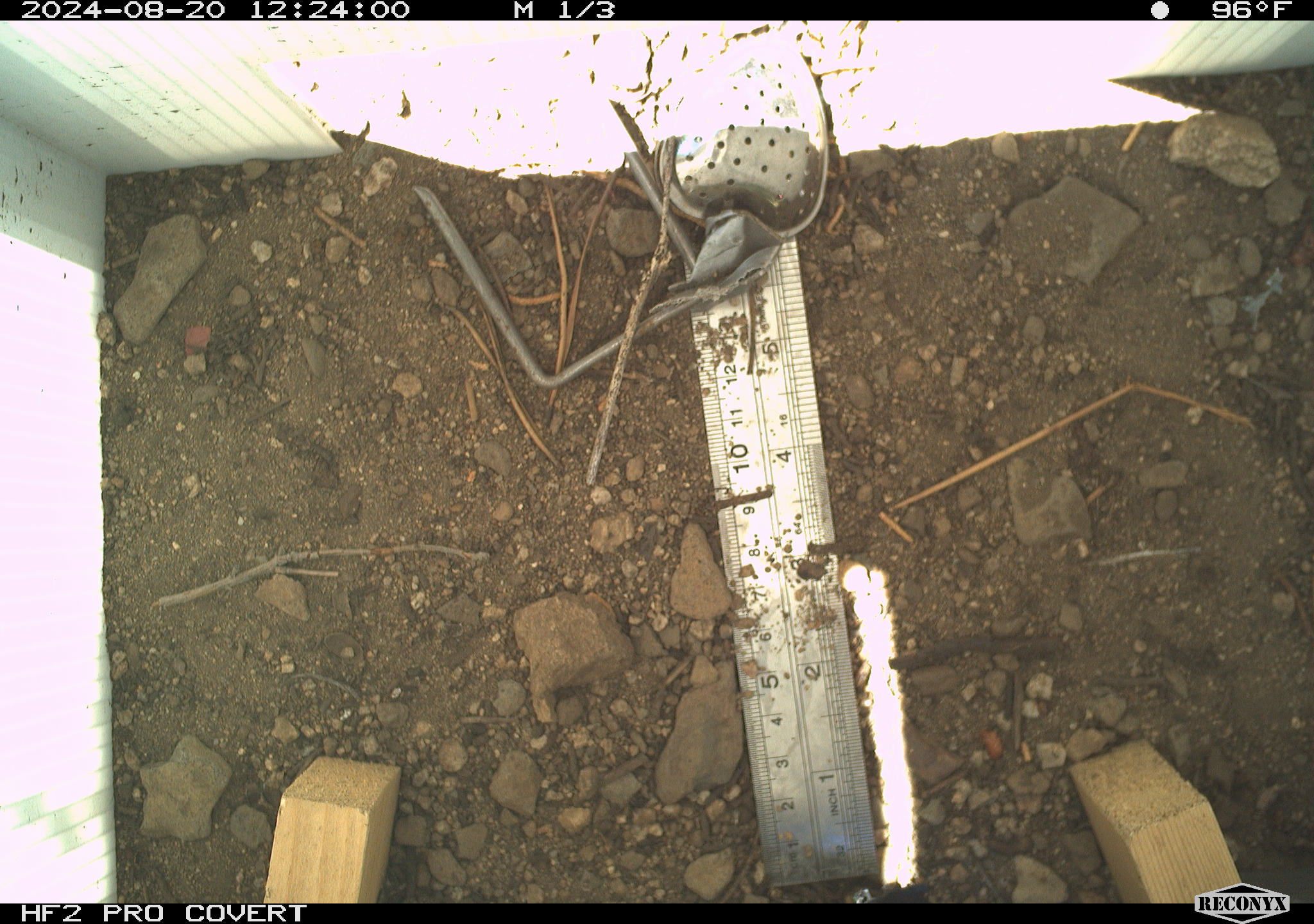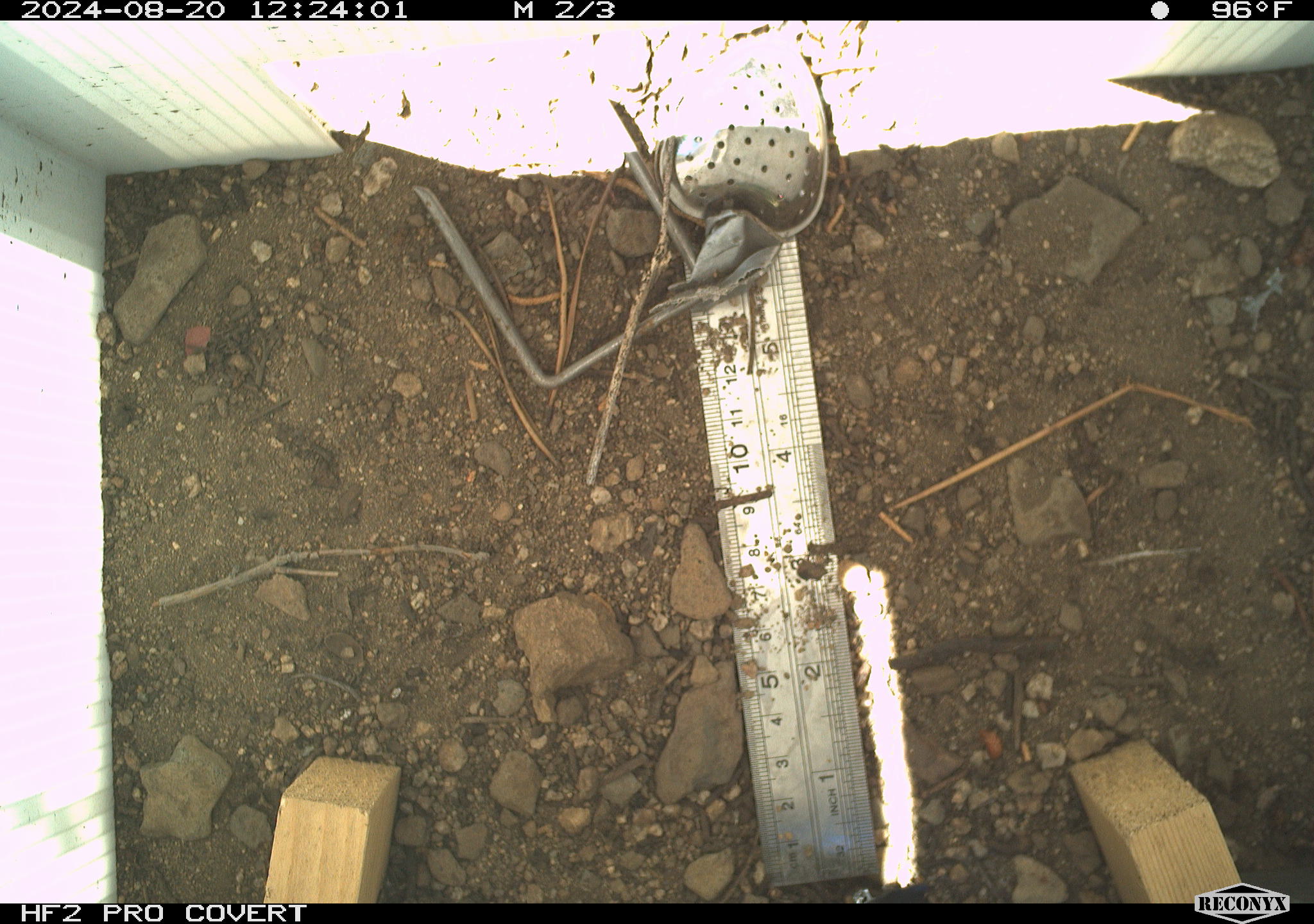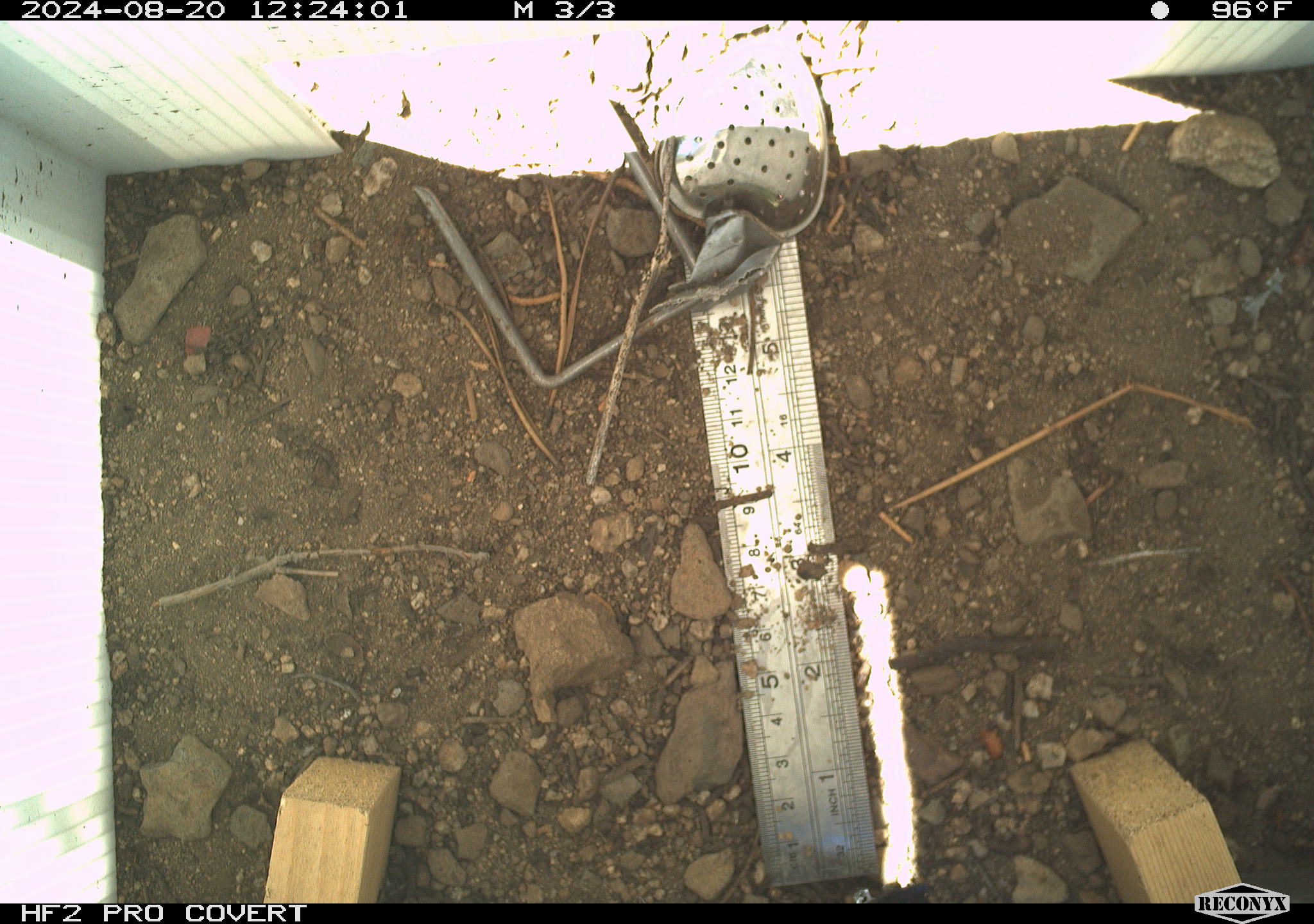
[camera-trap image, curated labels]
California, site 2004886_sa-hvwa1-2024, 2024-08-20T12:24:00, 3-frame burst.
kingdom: Animalia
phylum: Chordata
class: Mammalia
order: Rodentia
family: Sciuridae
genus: Neotamias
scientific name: Neotamias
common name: western chipmunks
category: neotamias species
Neotamias species (western chipmunks) (Neotamias).